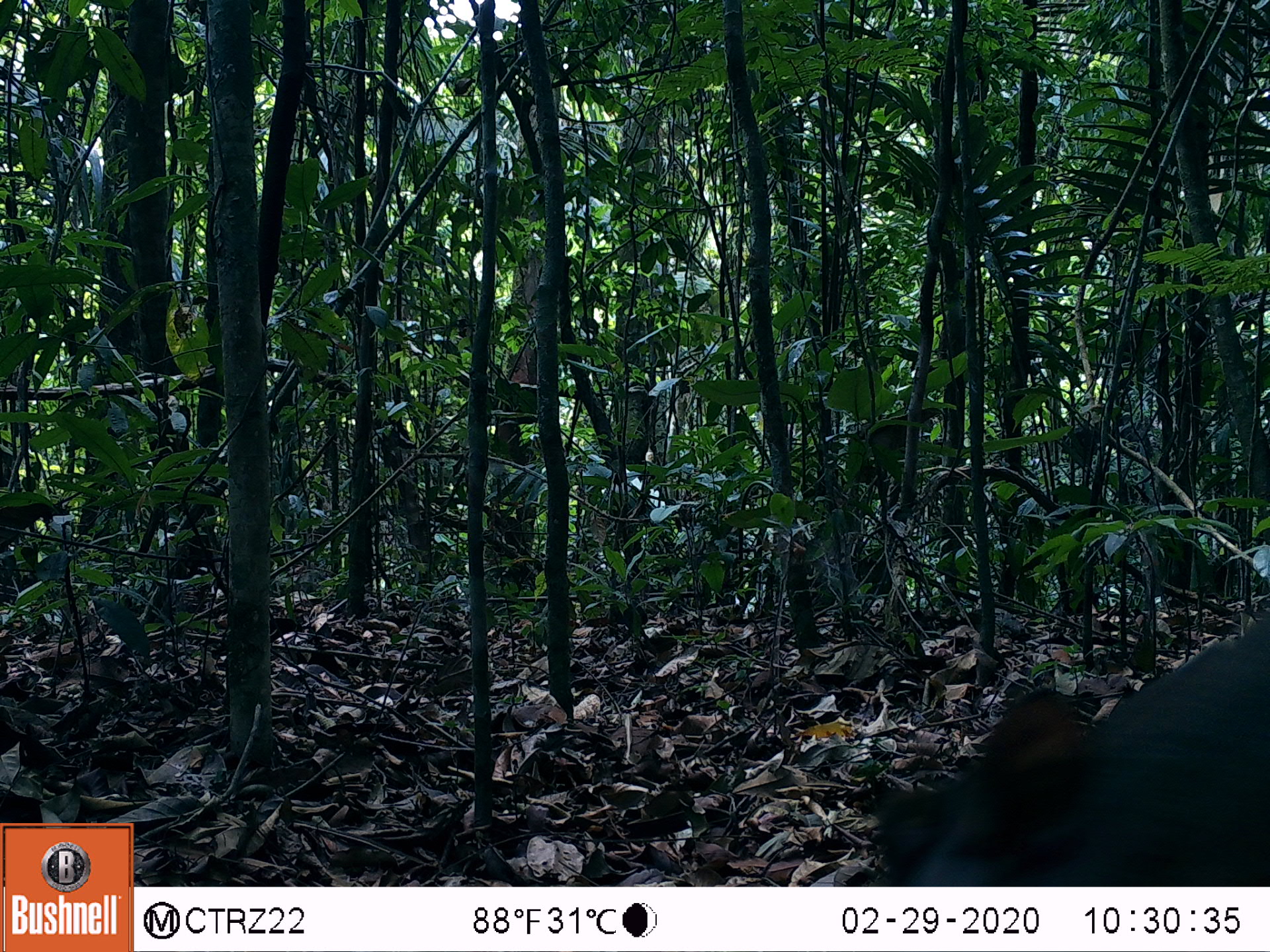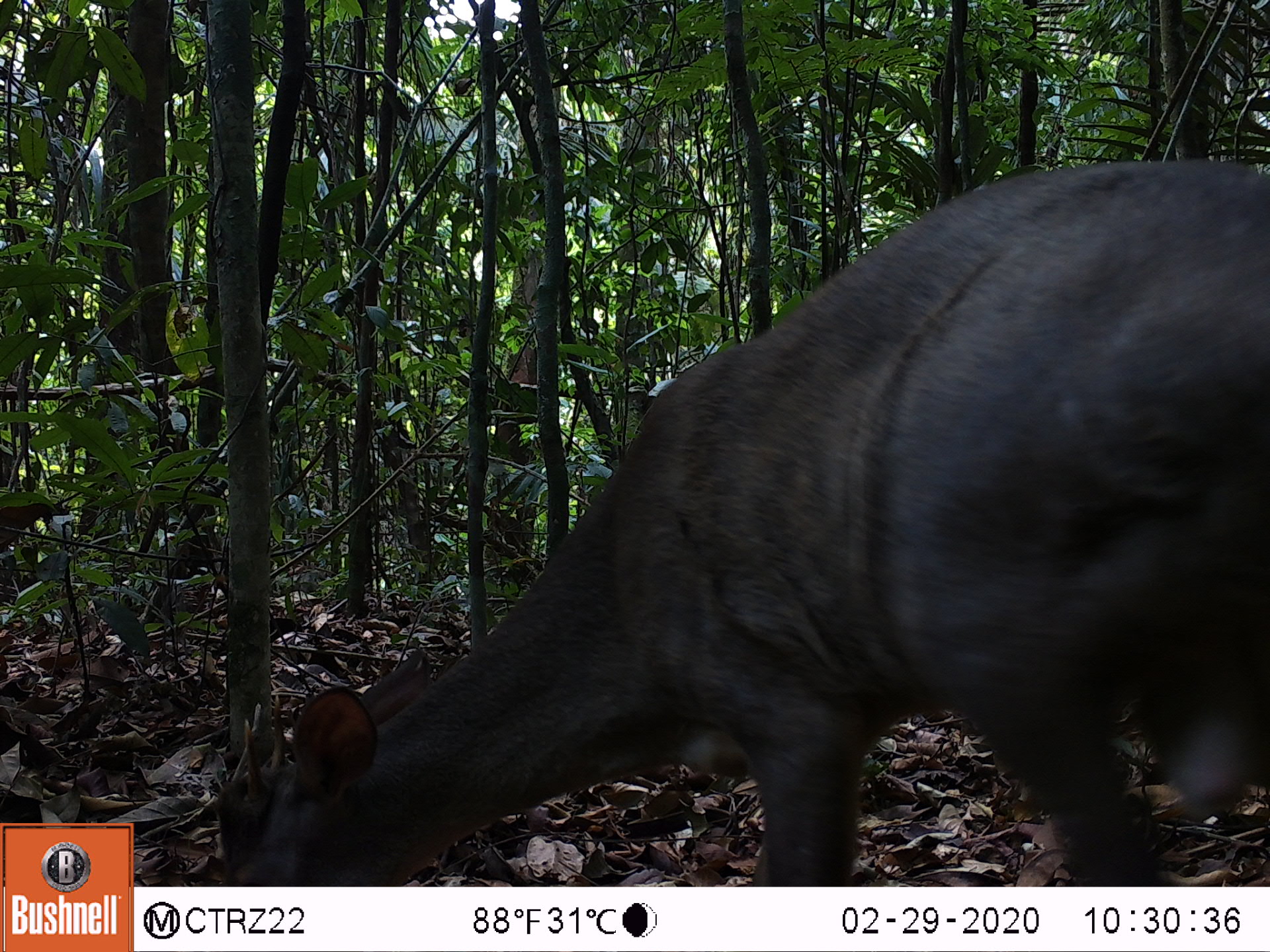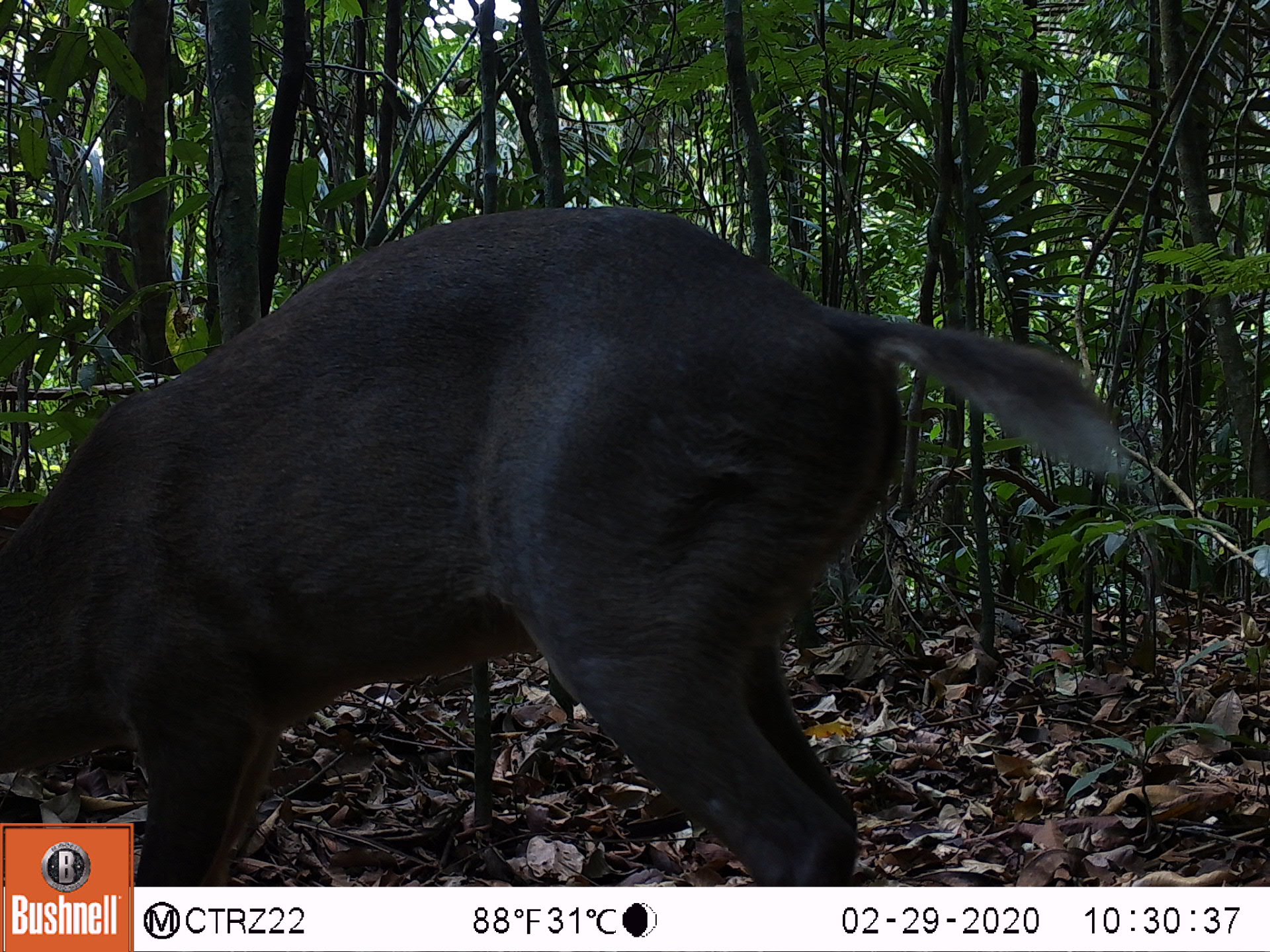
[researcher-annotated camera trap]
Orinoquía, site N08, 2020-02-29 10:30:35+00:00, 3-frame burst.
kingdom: Animalia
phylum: Chordata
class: Mammalia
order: Artiodactyla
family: Cervidae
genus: Odocoileus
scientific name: Odocoileus virginianus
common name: white-tailed deer